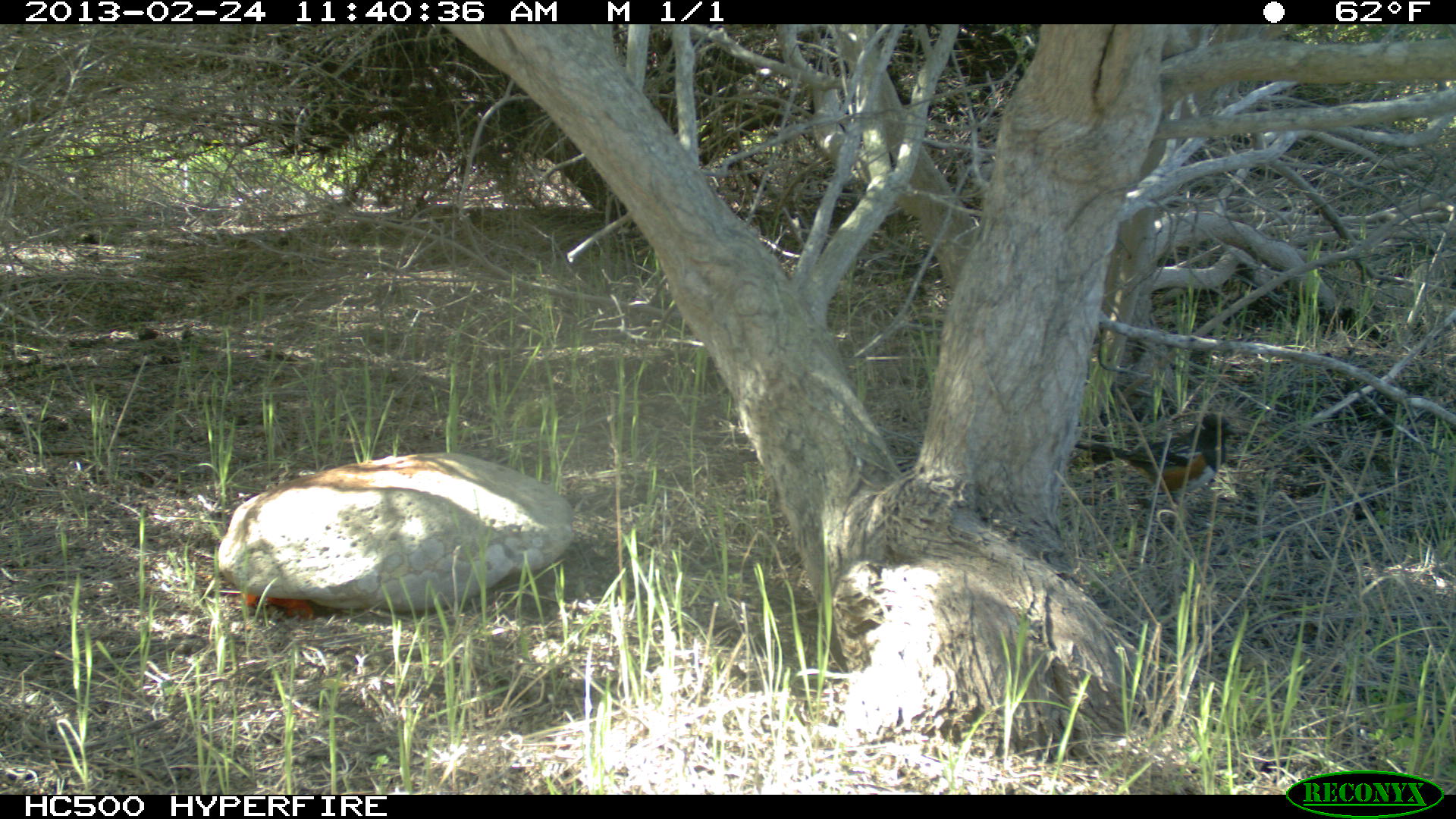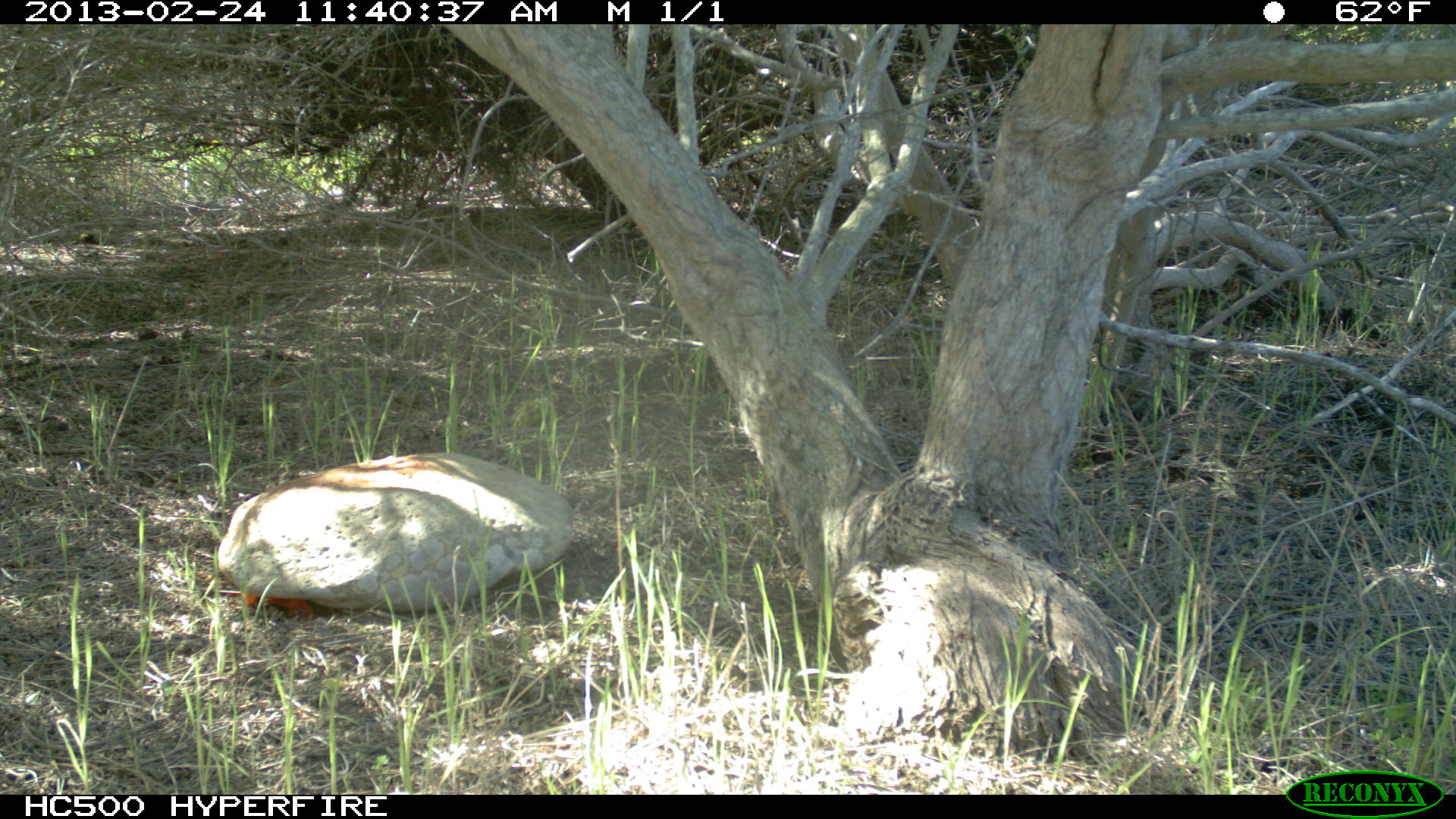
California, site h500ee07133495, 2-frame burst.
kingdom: Animalia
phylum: Chordata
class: Aves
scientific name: Aves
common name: bird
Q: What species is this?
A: Bird (Aves).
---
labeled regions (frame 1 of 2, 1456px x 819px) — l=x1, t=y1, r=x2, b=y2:
bird: l=1075, t=412, r=1250, b=519